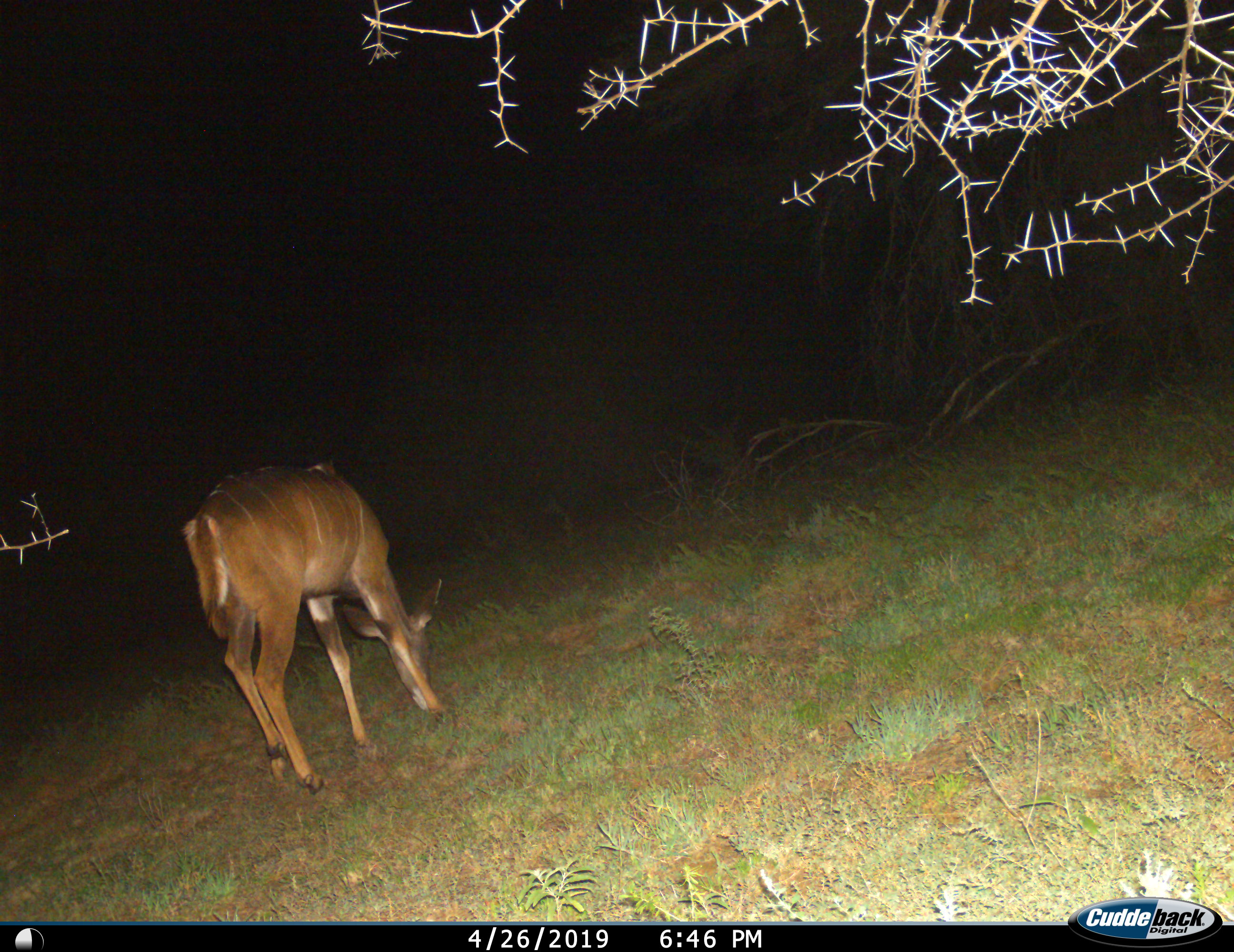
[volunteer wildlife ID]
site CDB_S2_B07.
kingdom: Animalia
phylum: Chordata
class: Mammalia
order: Artiodactyla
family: Bovidae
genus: Tragelaphus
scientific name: Tragelaphus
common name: kudu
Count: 1.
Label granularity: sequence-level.